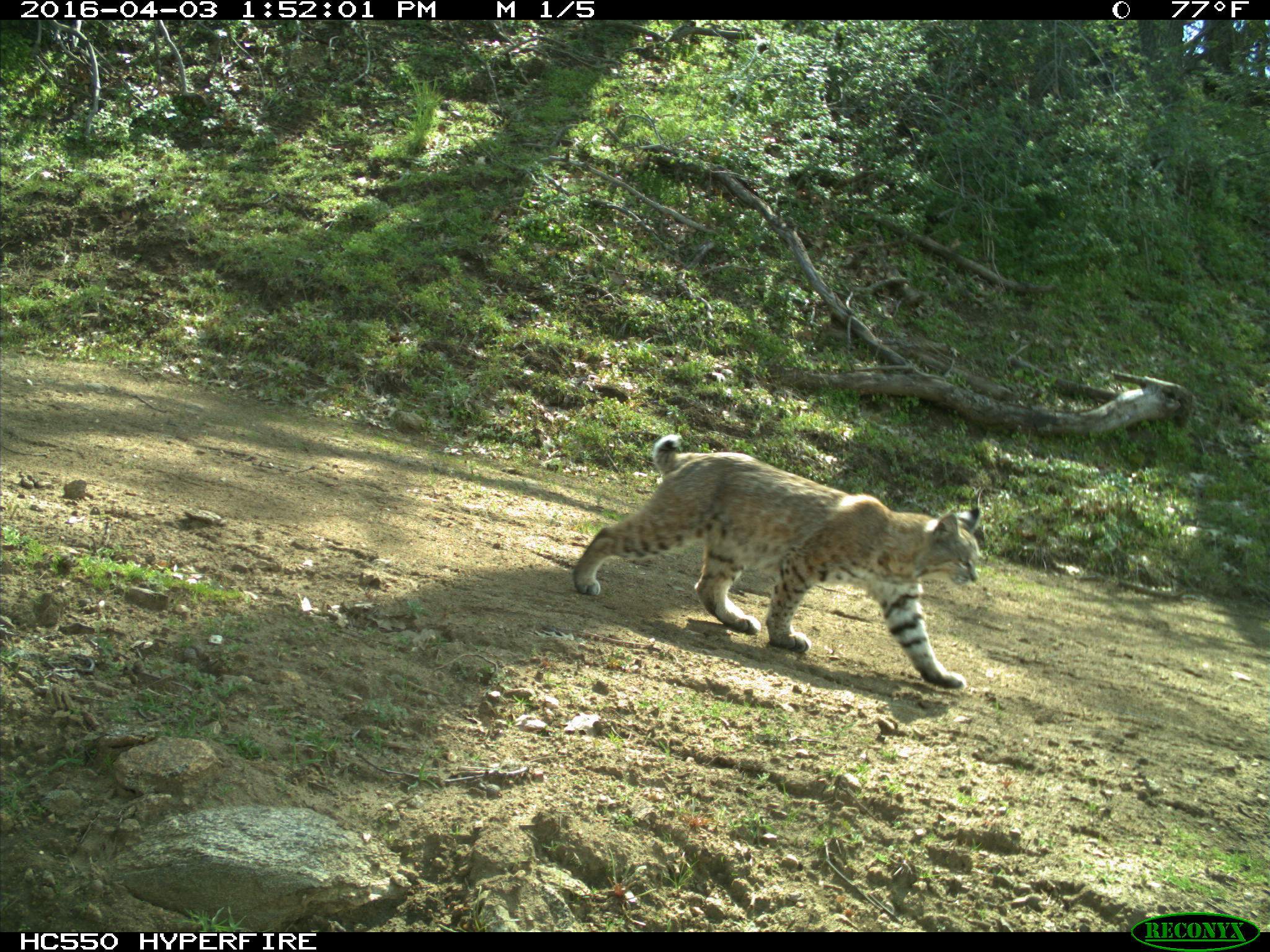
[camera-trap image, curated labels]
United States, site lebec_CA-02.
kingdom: Animalia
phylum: Chordata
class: Mammalia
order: Carnivora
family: Felidae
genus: Lynx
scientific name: Lynx rufus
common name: bobcat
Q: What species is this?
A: Lynx rufus (bobcat).